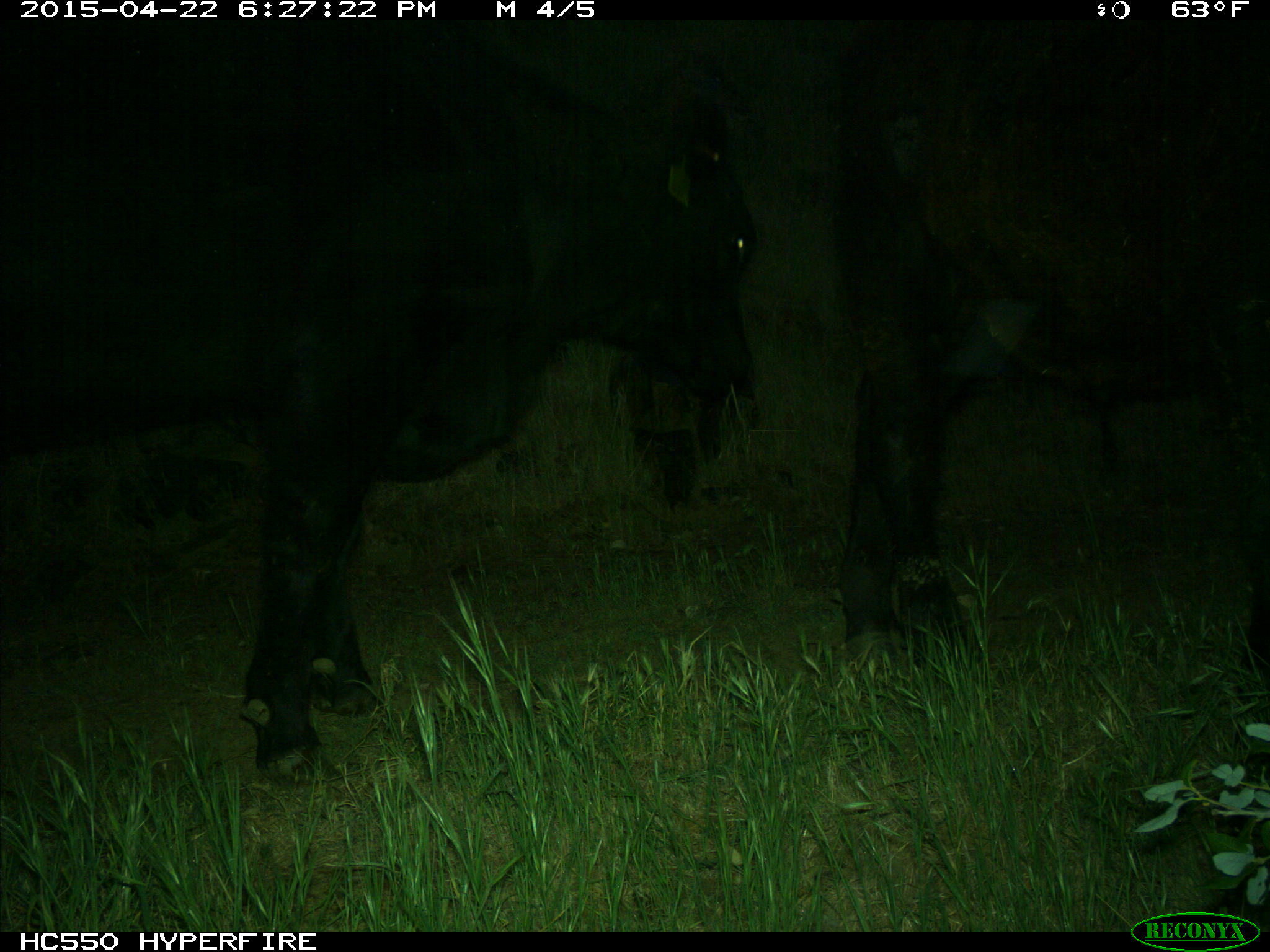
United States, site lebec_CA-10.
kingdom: Animalia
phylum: Chordata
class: Mammalia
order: Artiodactyla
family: Bovidae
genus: Bos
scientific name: Bos taurus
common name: domestic cow